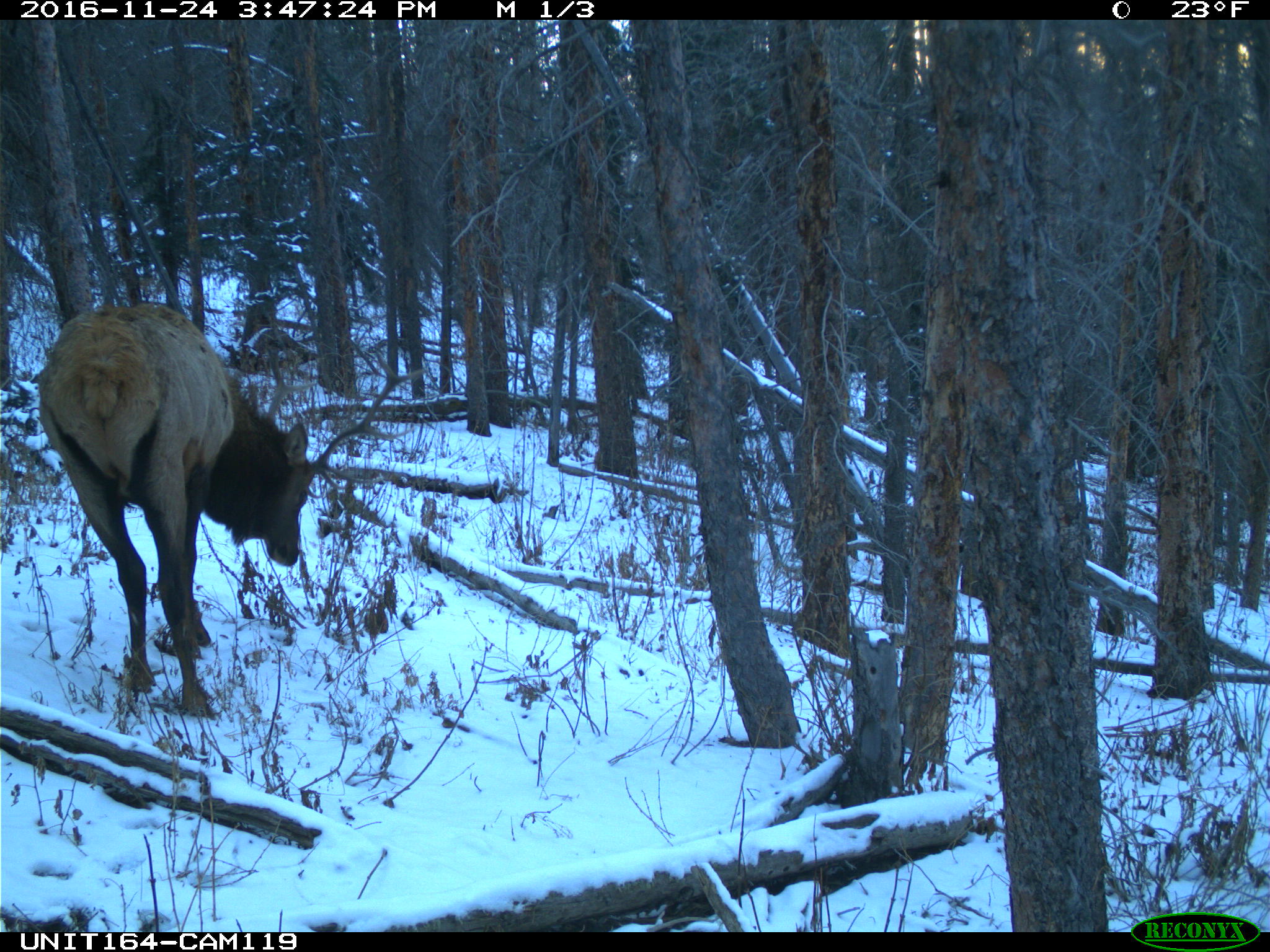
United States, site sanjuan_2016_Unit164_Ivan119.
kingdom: Animalia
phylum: Chordata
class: Mammalia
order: Artiodactyla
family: Cervidae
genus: Cervus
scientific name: Cervus elaphus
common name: red deer